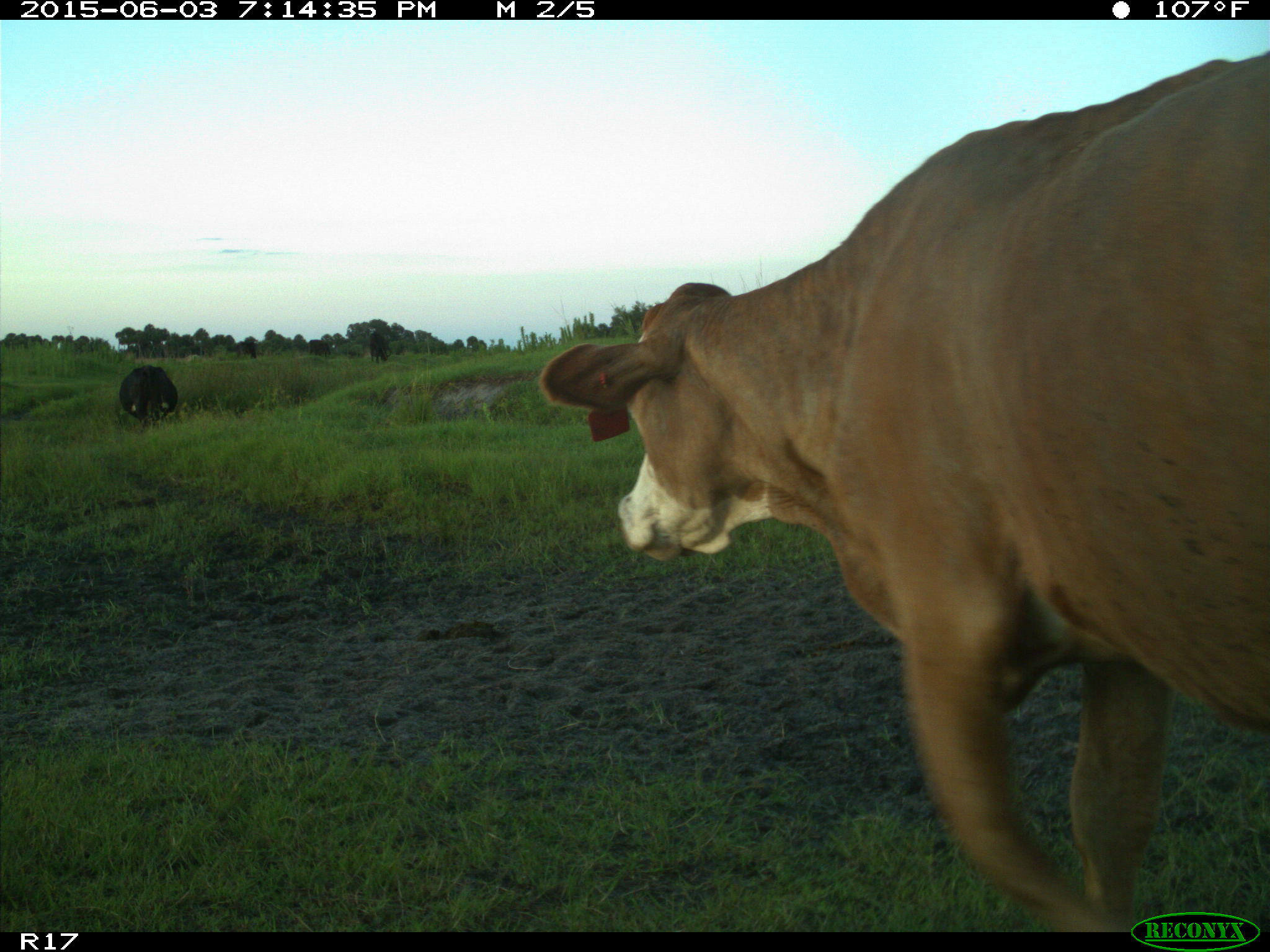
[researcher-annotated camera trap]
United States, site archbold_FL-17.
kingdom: Animalia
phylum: Chordata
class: Mammalia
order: Artiodactyla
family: Bovidae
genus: Bos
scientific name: Bos taurus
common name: domestic cow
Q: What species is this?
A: Bos taurus (domestic cow).